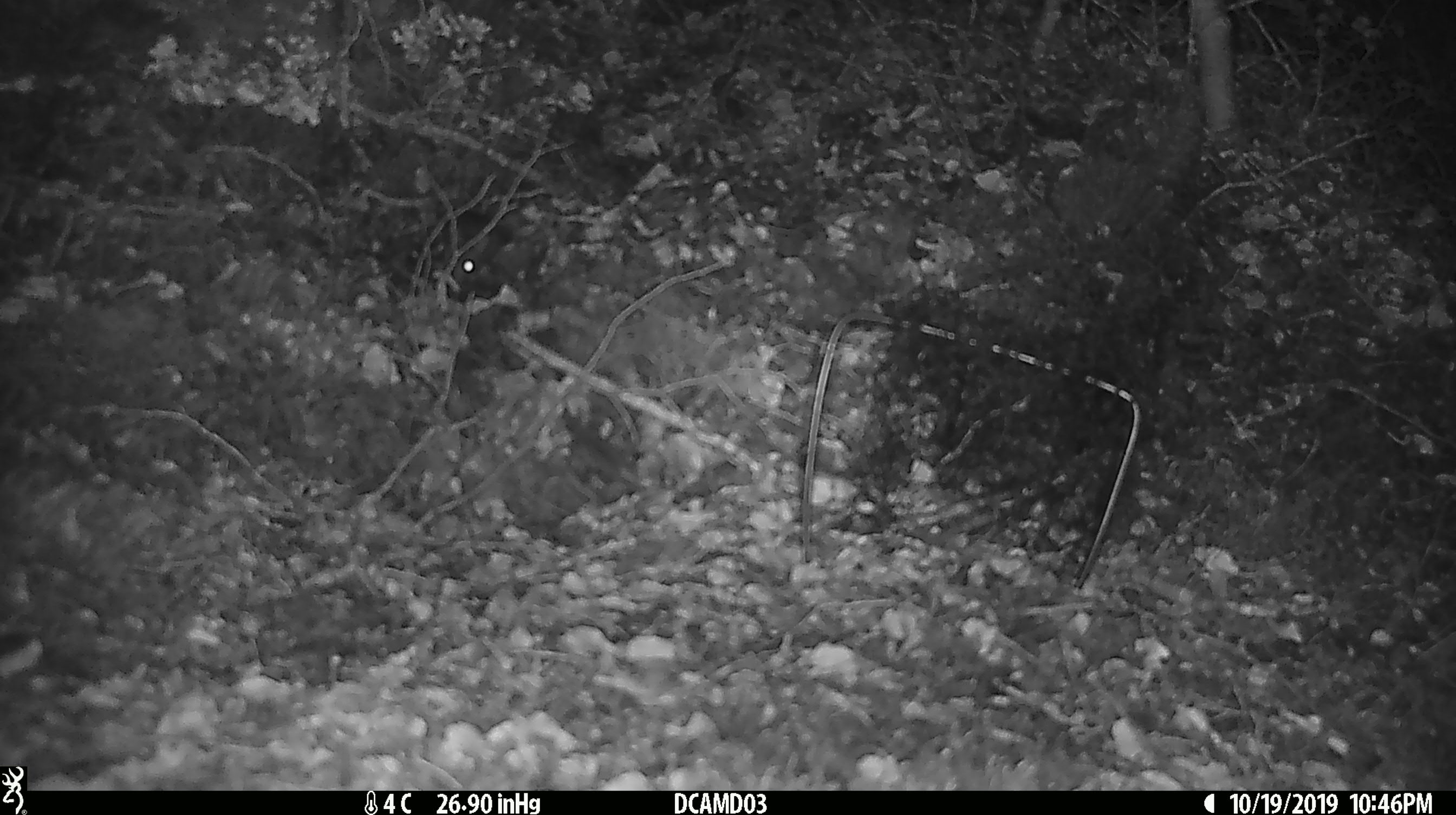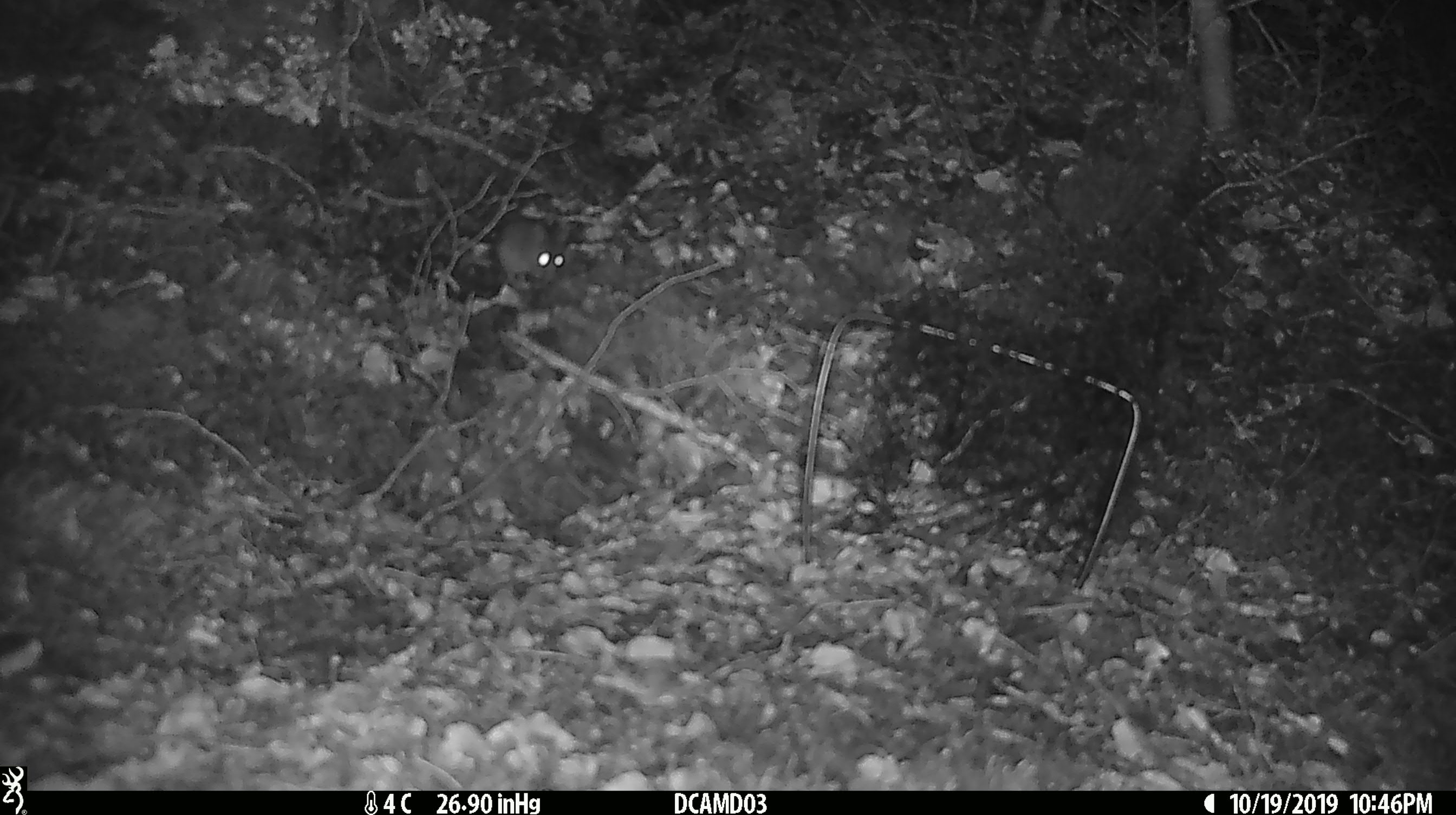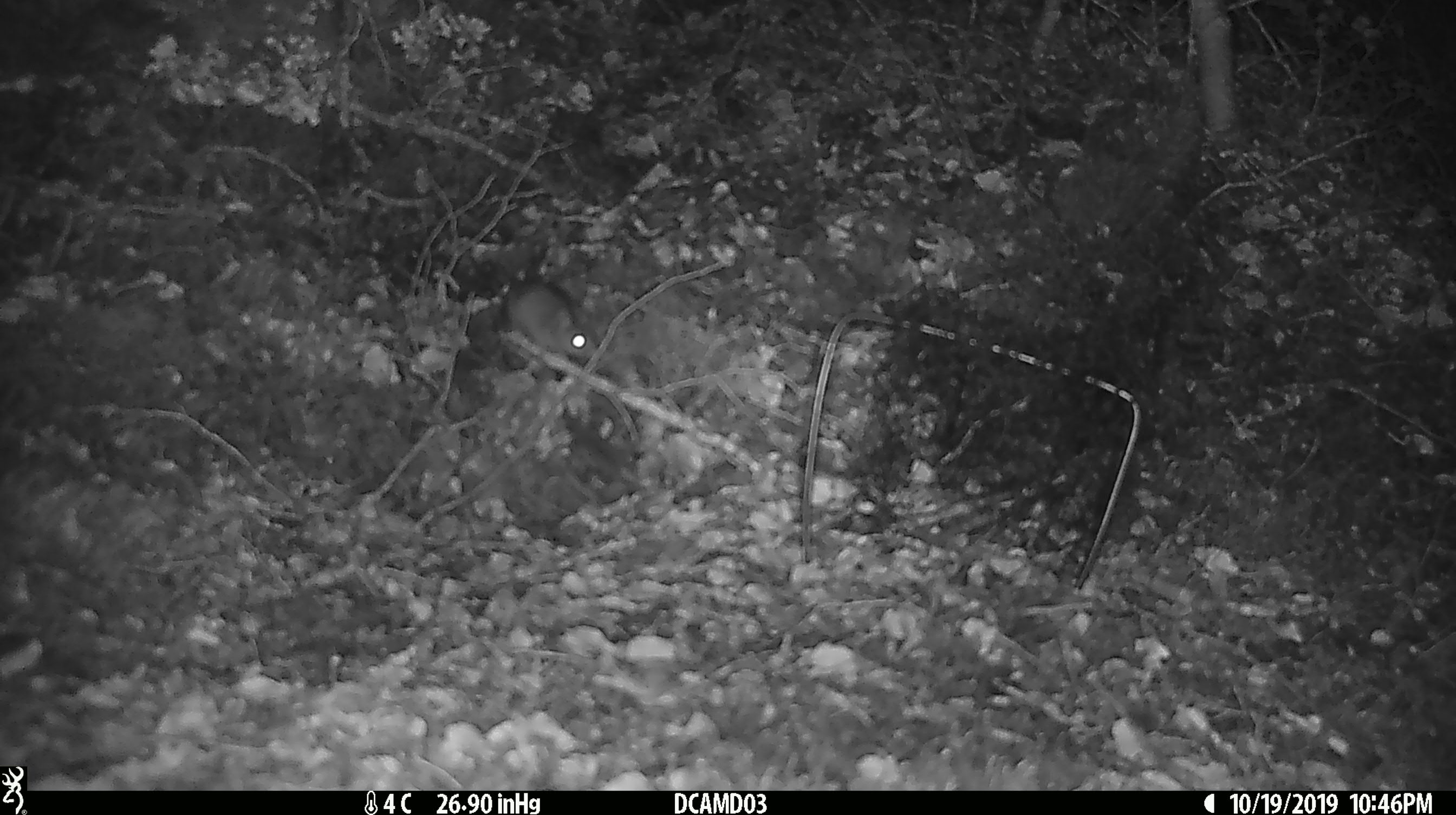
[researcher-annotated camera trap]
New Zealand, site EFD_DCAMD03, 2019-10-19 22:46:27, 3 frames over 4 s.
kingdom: Animalia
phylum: Chordata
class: Mammalia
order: Rodentia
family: Muridae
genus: Mus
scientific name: Mus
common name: mouse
Mouse (Mus).